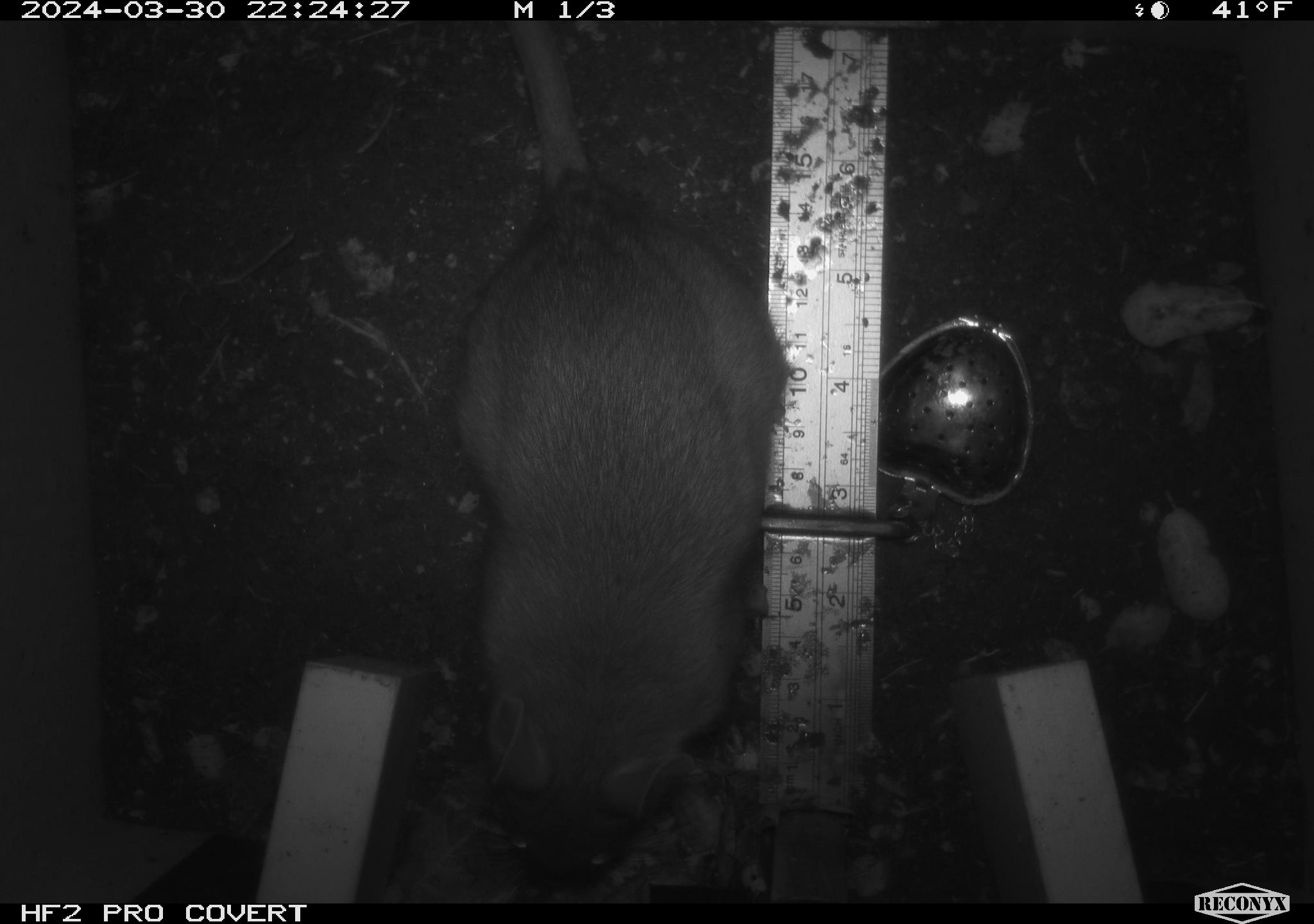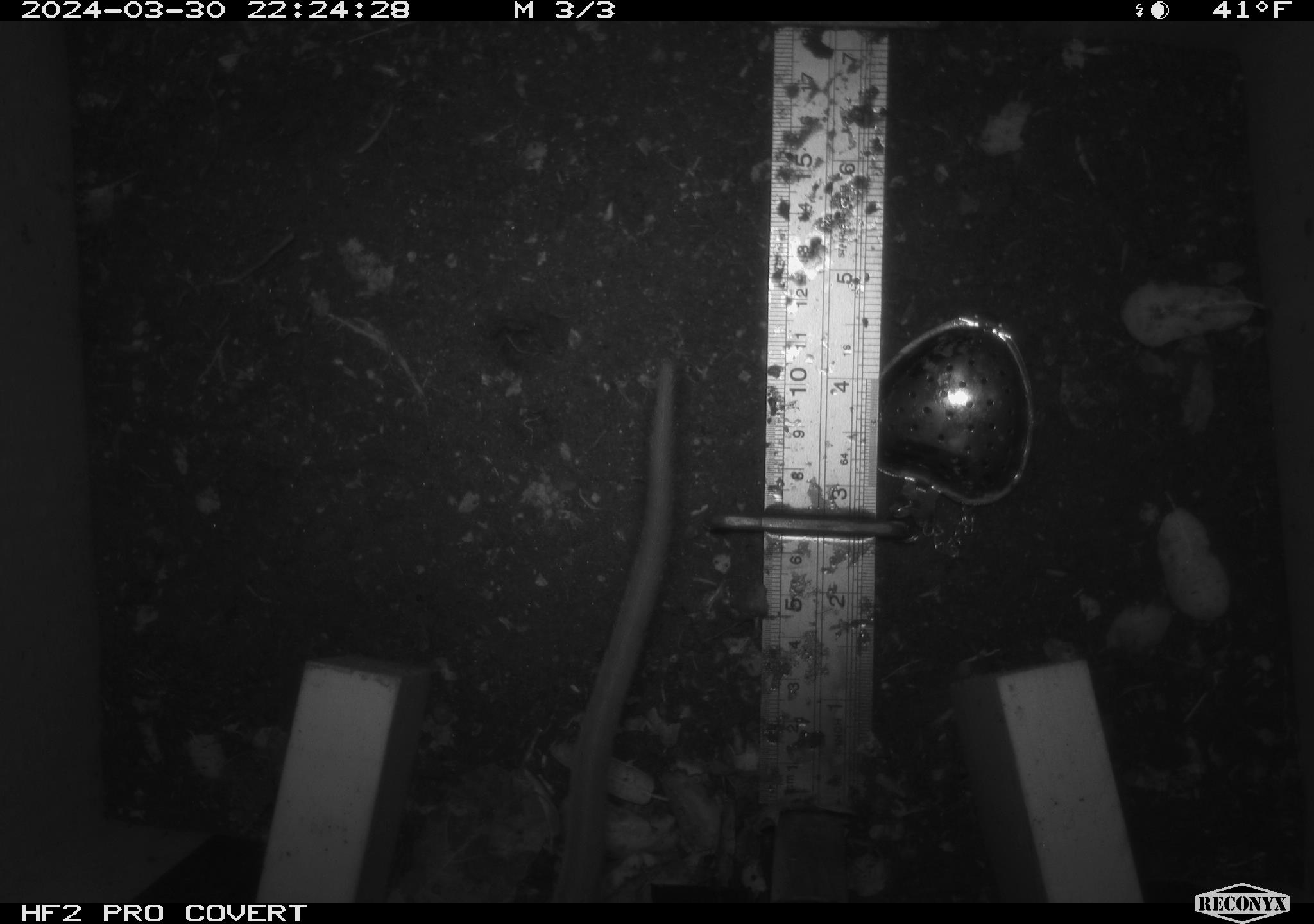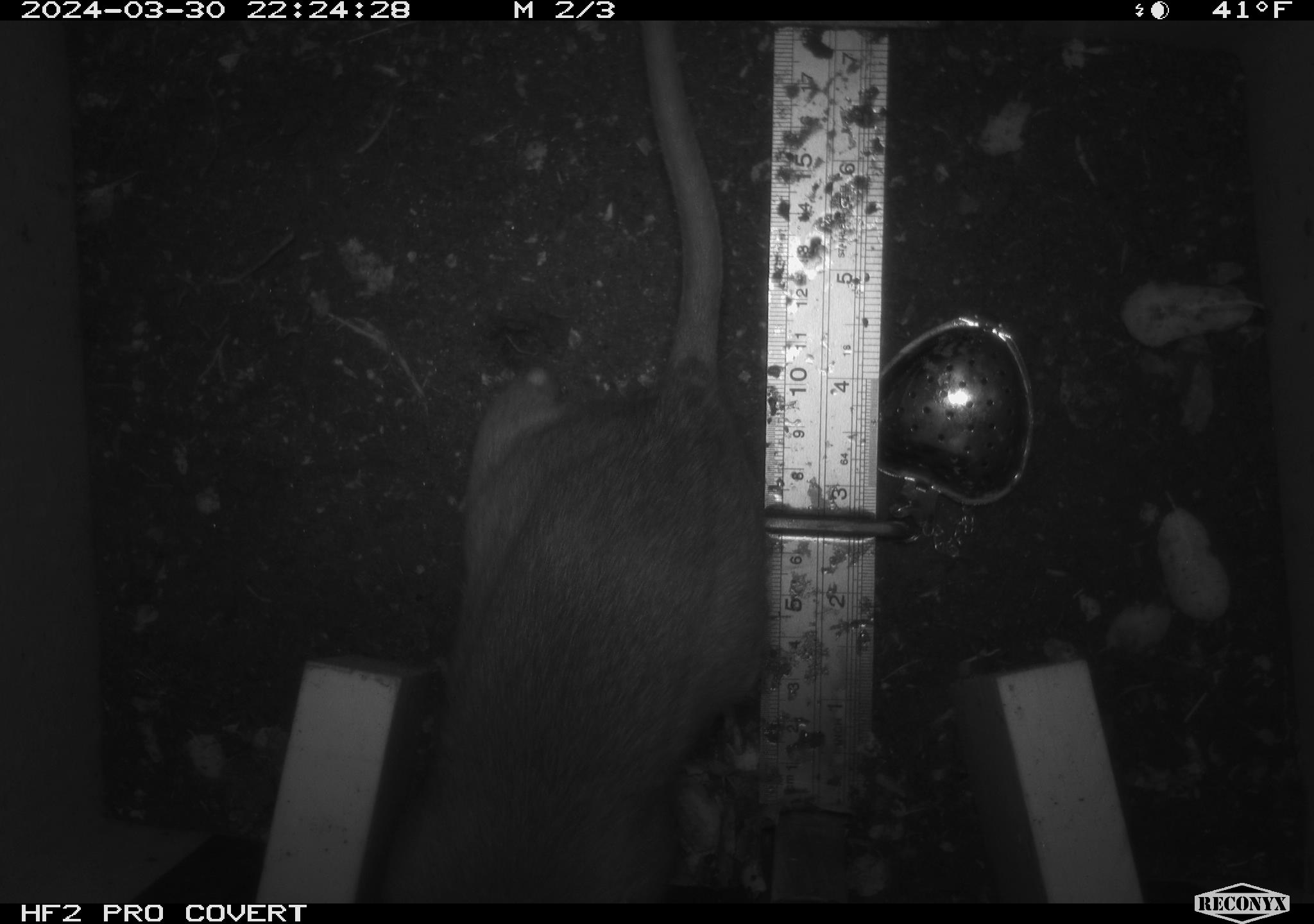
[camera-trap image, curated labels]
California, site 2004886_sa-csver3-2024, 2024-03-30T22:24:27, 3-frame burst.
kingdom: Animalia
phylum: Chordata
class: Mammalia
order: Rodentia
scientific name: Rodentia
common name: rodent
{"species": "rodent (Rodentia)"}